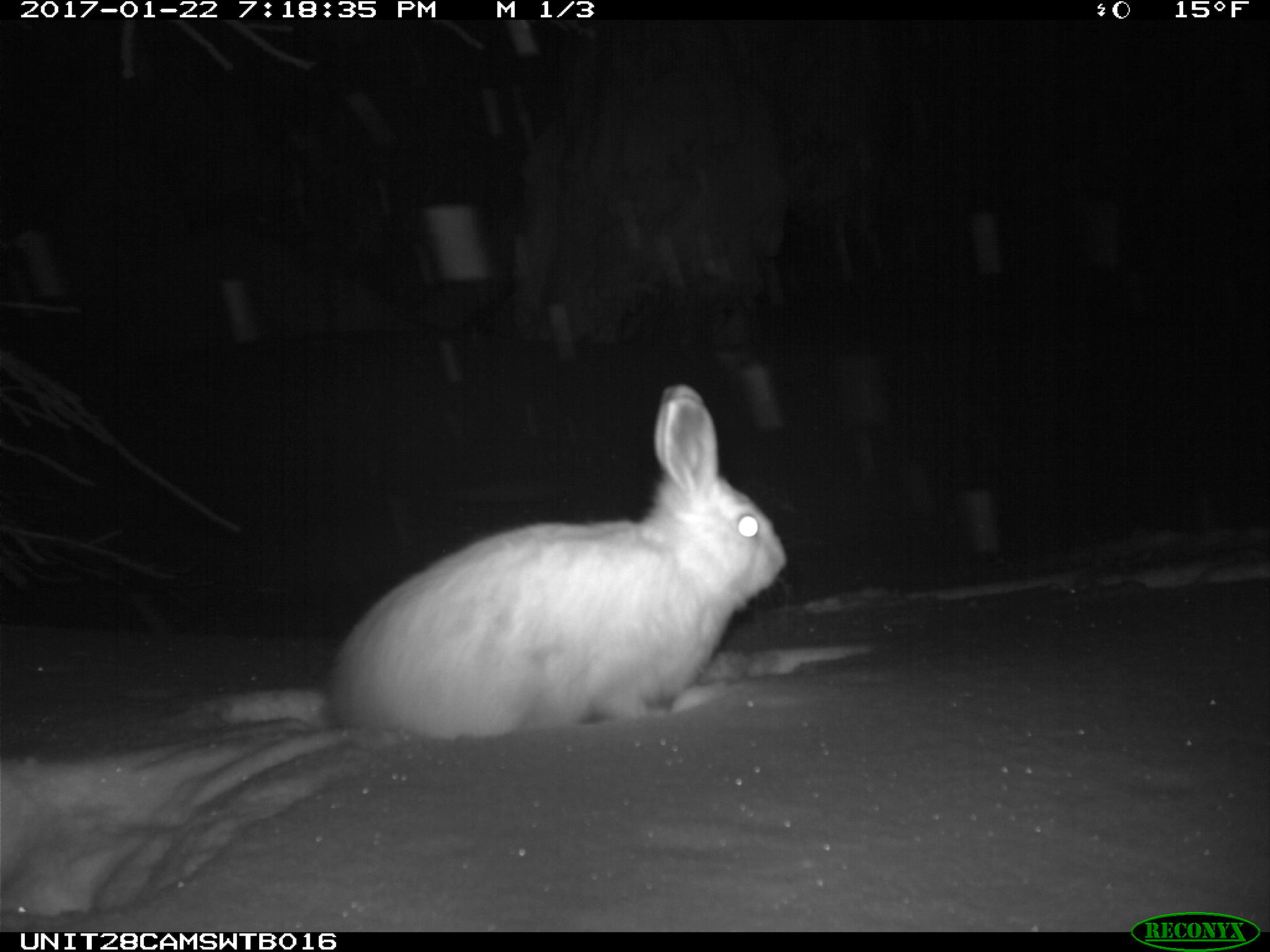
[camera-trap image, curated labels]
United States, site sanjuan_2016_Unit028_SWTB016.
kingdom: Animalia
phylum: Chordata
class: Mammalia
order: Lagomorpha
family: Leporidae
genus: Lepus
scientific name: Lepus americanus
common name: snowshoe hare